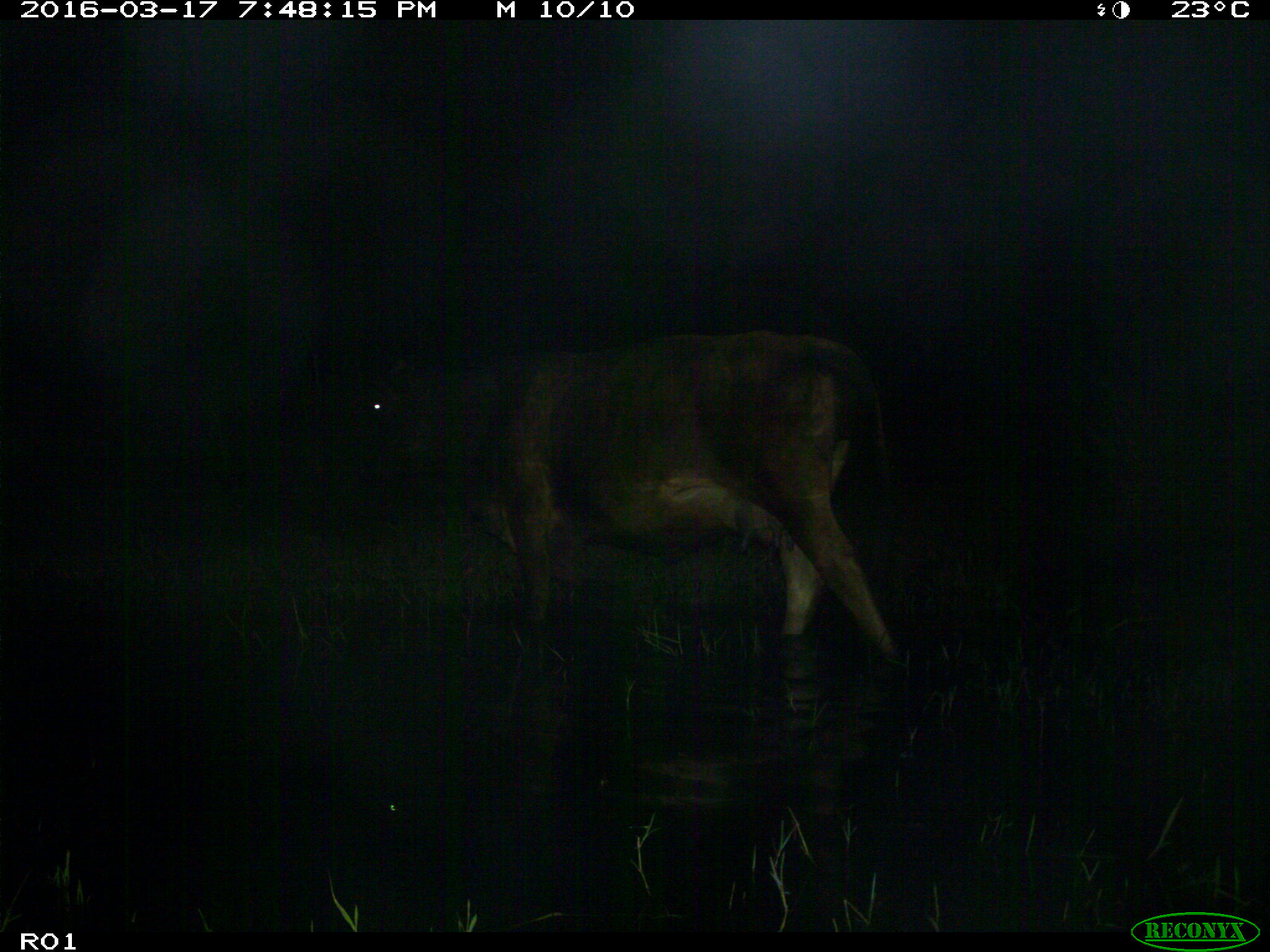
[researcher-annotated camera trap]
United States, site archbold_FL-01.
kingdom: Animalia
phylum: Chordata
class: Mammalia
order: Artiodactyla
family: Bovidae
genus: Bos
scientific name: Bos taurus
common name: domestic cow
Bos taurus (domestic cow).